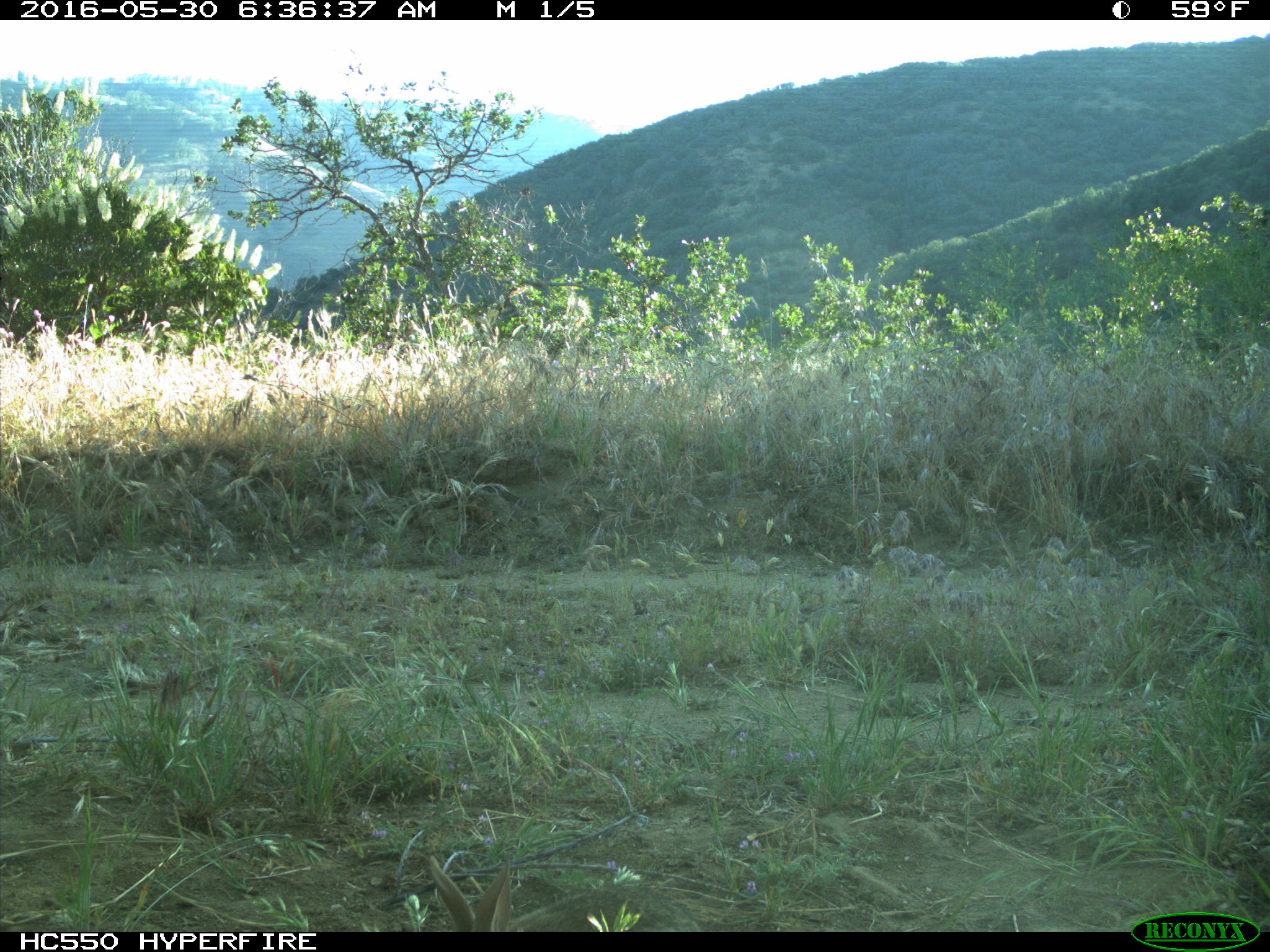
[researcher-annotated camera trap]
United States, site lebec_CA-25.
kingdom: Animalia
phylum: Chordata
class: Mammalia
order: Lagomorpha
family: Leporidae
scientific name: Leporidae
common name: rabbits and hares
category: unidentified rabbit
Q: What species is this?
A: Unidentified rabbit (rabbits and hares) (Leporidae).